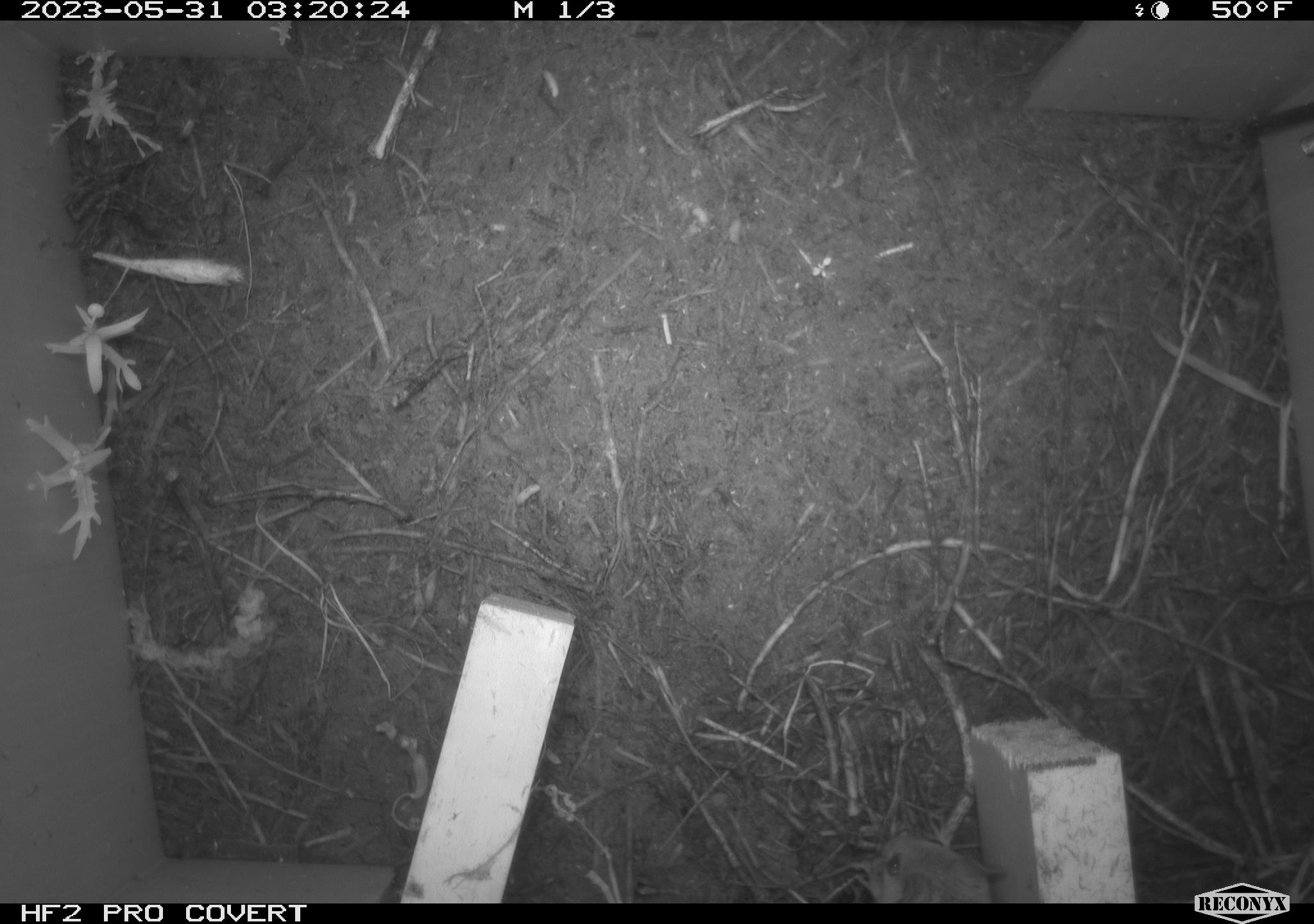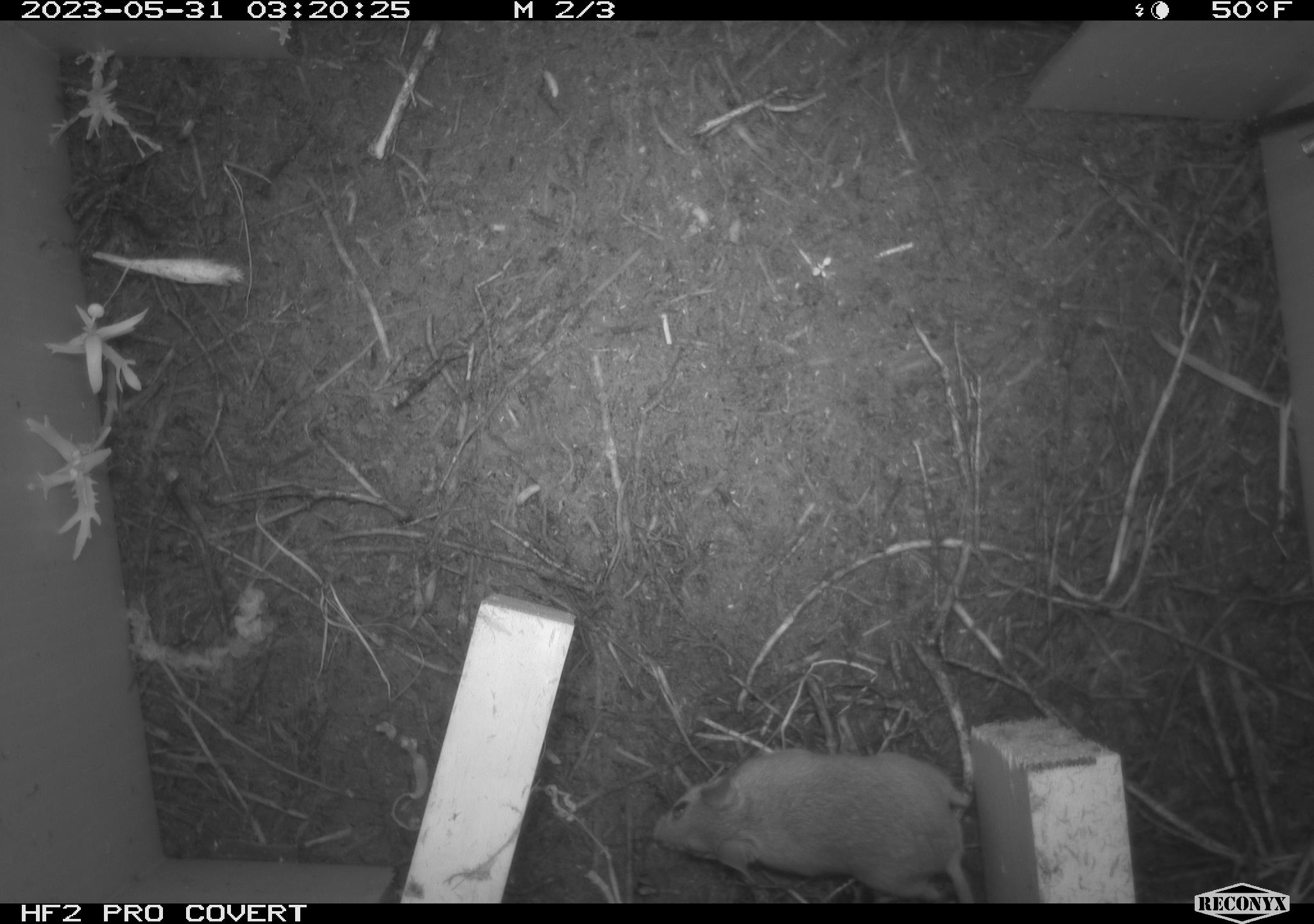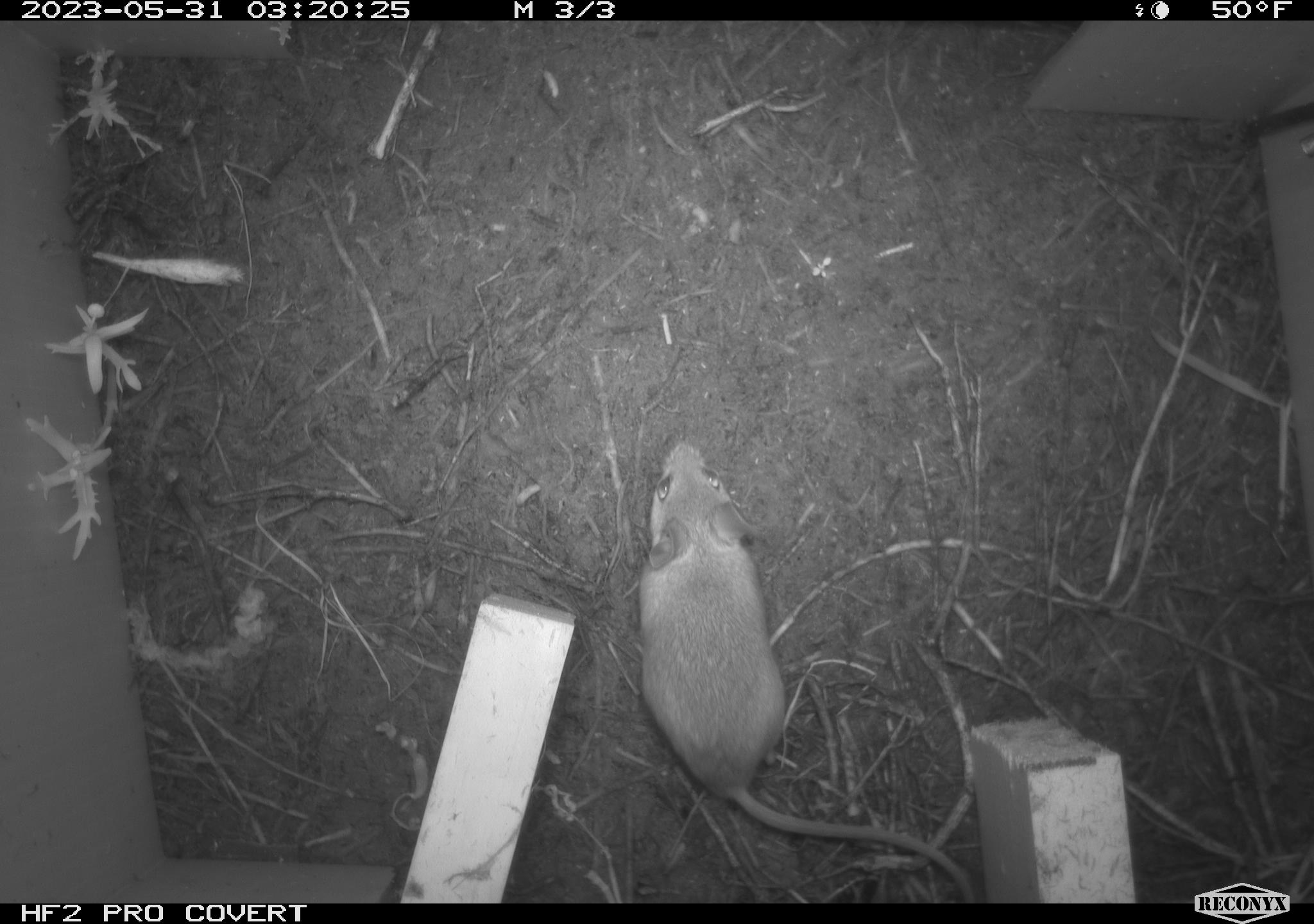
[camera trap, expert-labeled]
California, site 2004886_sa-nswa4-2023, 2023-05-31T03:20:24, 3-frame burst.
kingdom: Animalia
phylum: Chordata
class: Mammalia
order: Rodentia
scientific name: Rodentia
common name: rodent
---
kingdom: Animalia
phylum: Chordata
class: Mammalia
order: Rodentia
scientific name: Rodentia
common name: mouse species